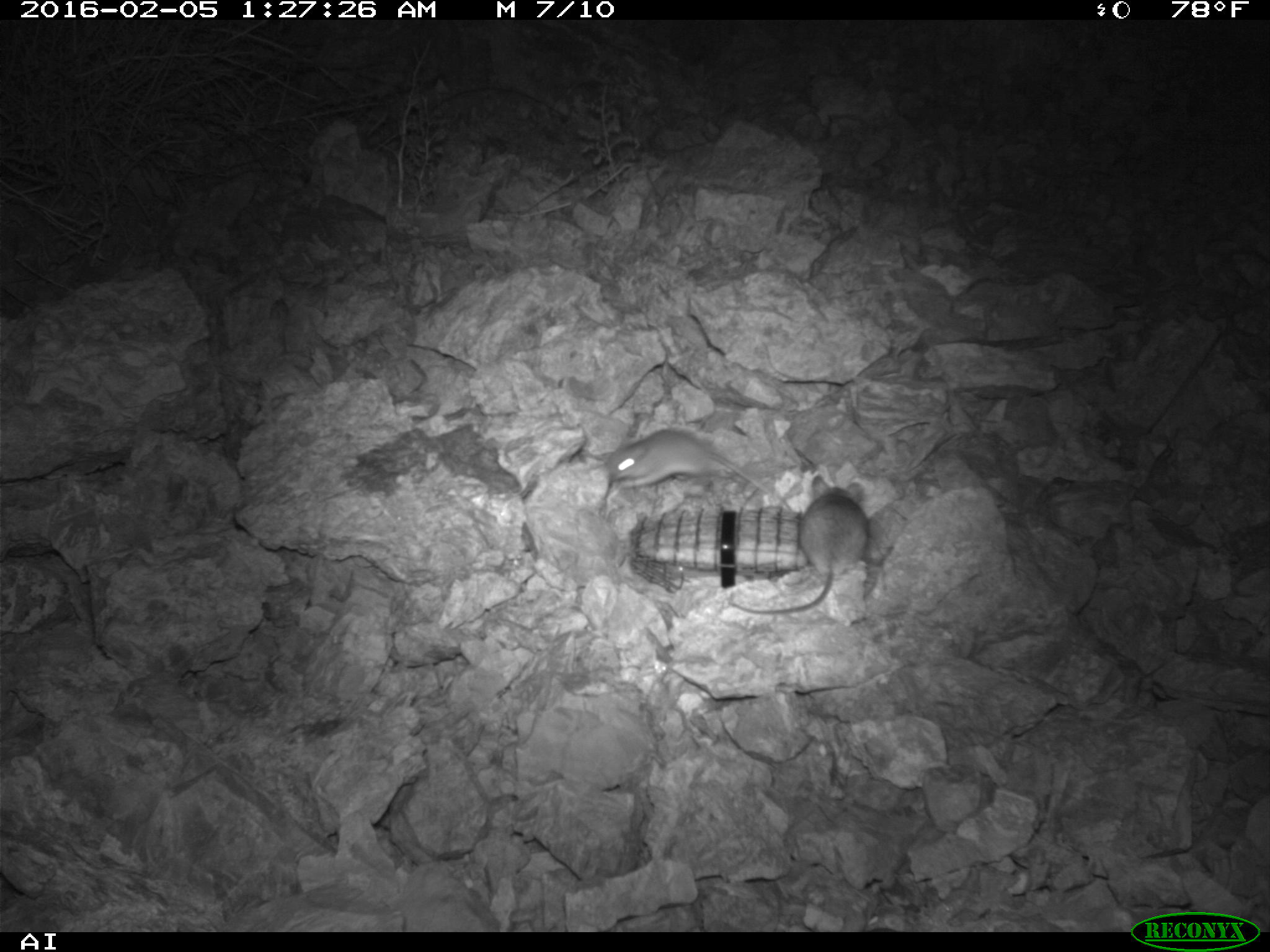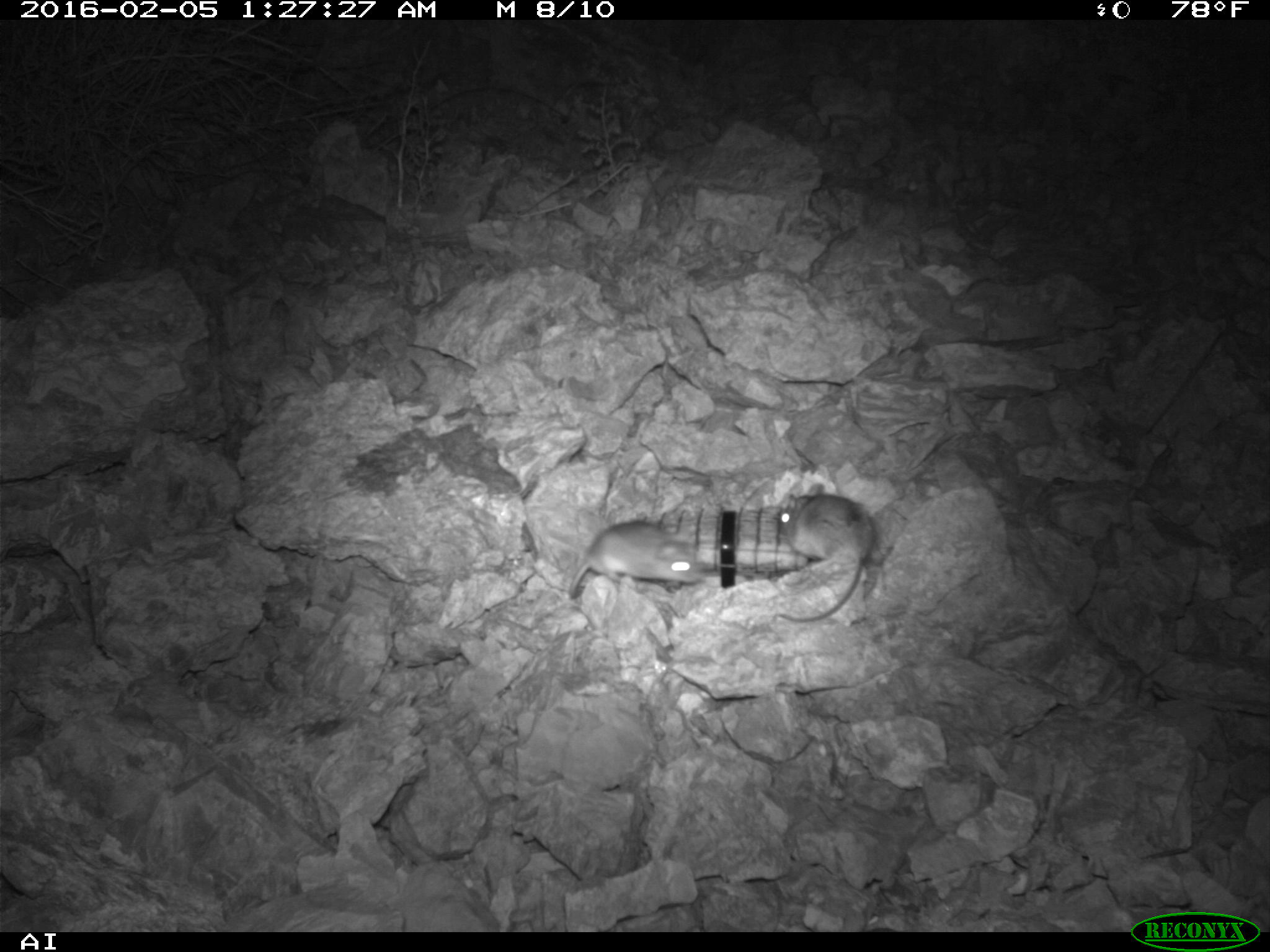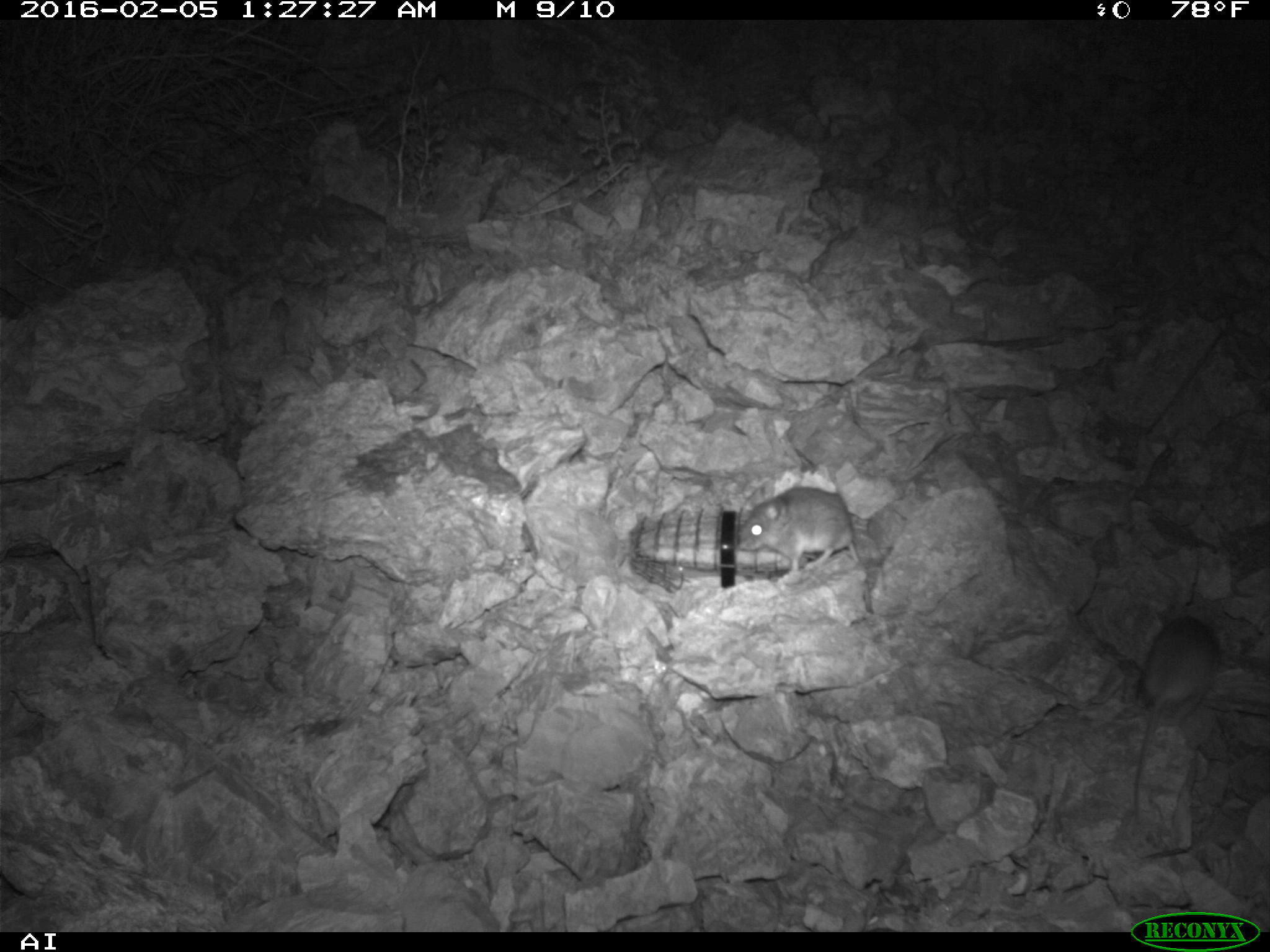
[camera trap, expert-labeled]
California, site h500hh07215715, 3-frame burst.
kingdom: Animalia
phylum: Chordata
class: Mammalia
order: Rodentia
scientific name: Rodentia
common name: rodent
Rodent (Rodentia).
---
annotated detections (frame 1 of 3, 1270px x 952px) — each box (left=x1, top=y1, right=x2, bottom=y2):
rodent: (left=729, top=475, right=869, bottom=613); (left=603, top=430, right=791, bottom=512)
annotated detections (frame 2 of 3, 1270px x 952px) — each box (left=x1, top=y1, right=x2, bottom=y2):
rodent: (left=776, top=480, right=876, bottom=629); (left=566, top=518, right=699, bottom=599)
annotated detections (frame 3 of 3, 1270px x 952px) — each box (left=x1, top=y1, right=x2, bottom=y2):
rodent: (left=1128, top=608, right=1221, bottom=831); (left=717, top=442, right=851, bottom=586)